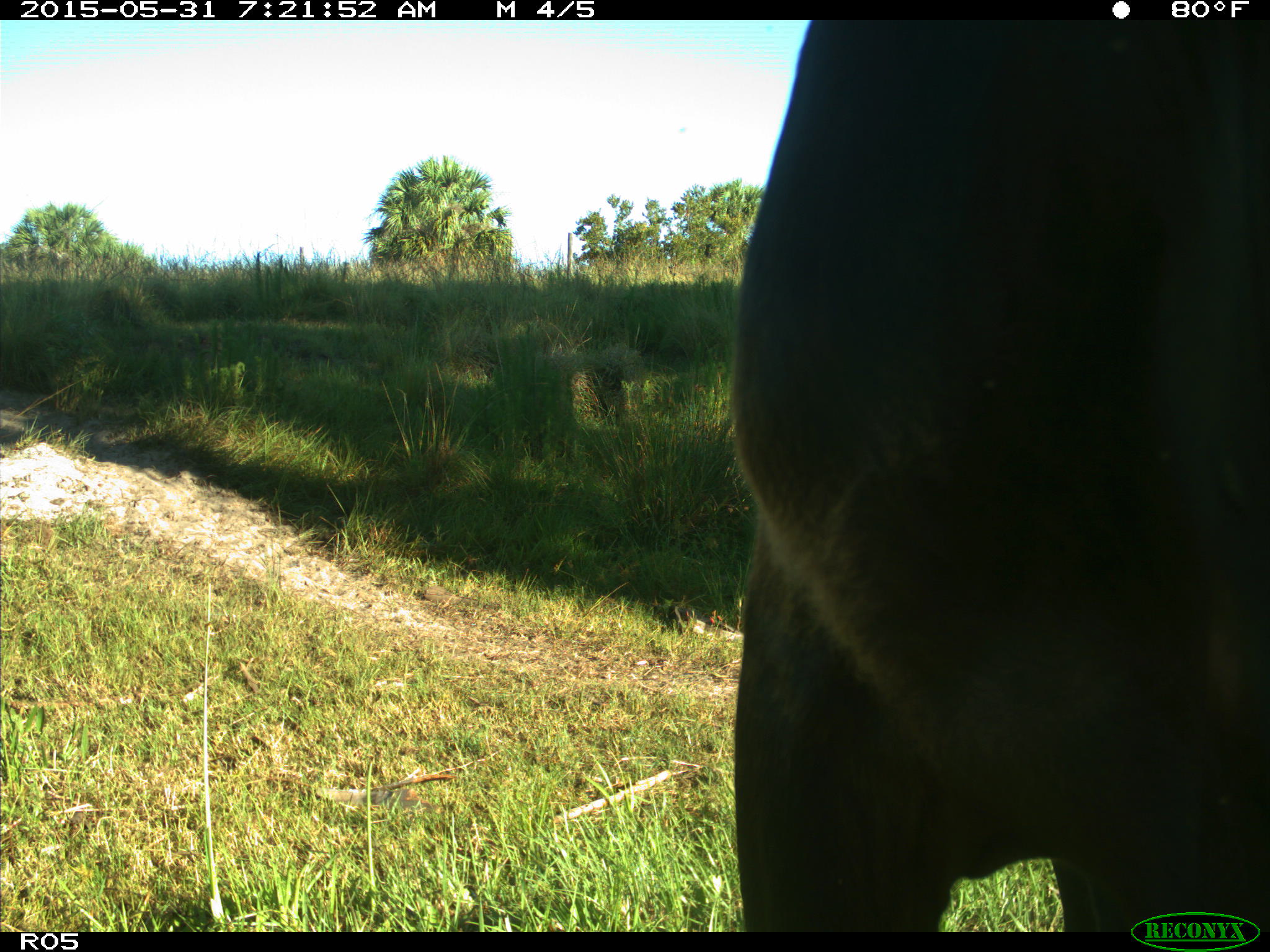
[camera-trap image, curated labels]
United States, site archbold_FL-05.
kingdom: Animalia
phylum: Chordata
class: Mammalia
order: Artiodactyla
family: Bovidae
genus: Bos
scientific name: Bos taurus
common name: domestic cow